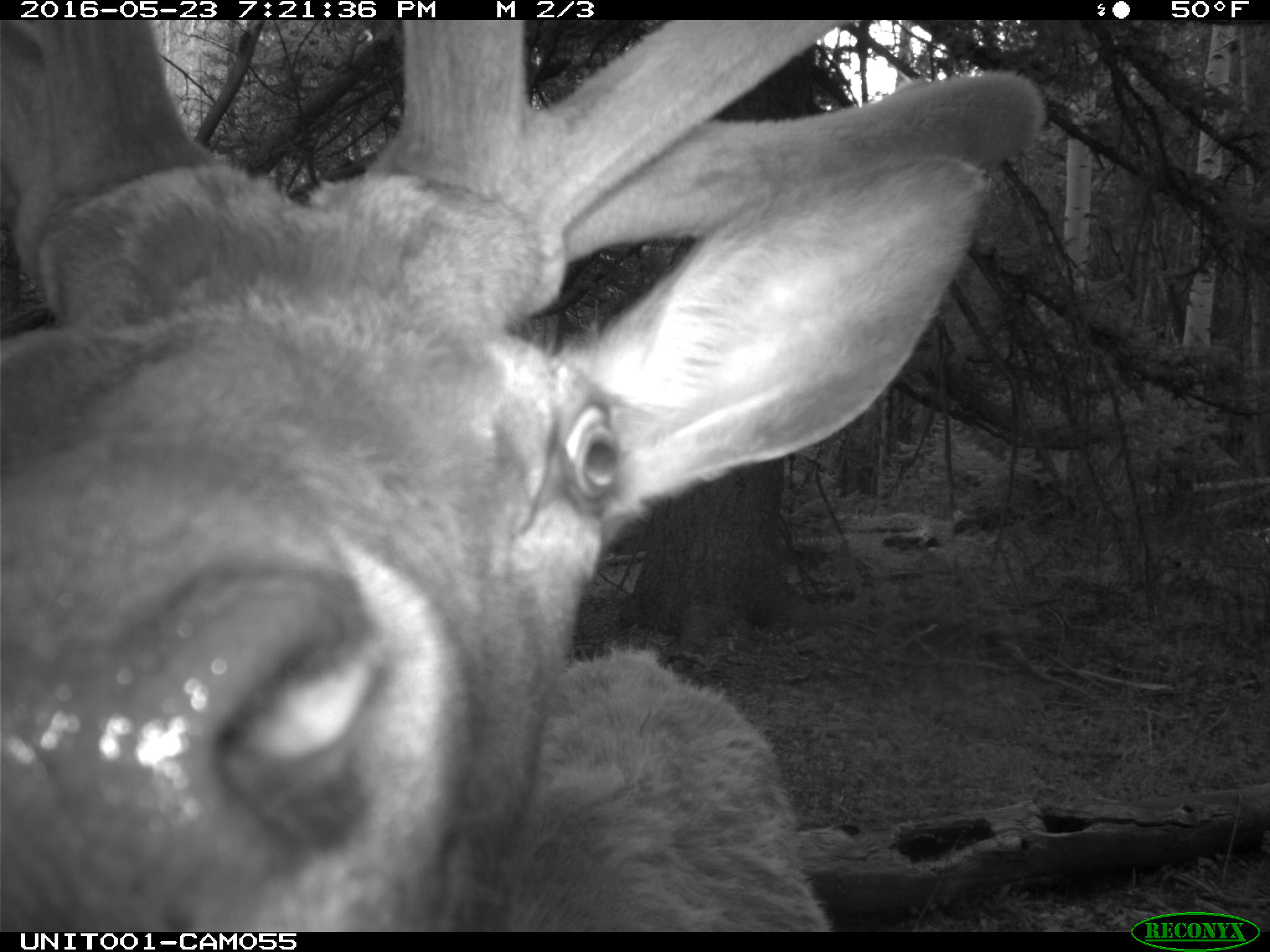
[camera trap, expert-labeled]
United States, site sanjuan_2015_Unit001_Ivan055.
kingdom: Animalia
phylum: Chordata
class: Mammalia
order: Artiodactyla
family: Cervidae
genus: Cervus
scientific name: Cervus elaphus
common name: red deer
Cervus elaphus (red deer).